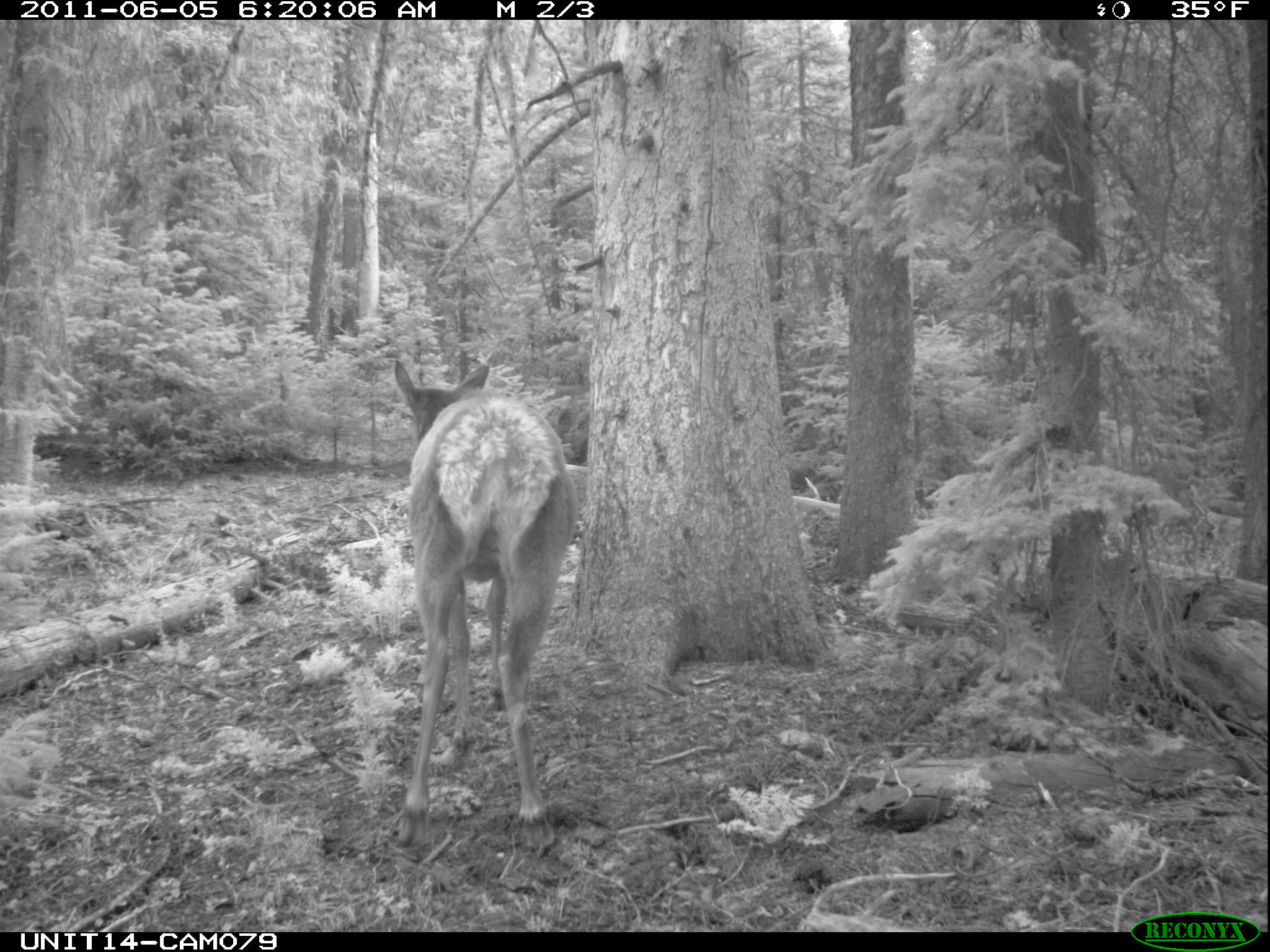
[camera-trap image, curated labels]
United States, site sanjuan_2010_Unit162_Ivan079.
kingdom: Animalia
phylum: Chordata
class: Mammalia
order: Artiodactyla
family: Cervidae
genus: Cervus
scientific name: Cervus elaphus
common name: red deer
Cervus elaphus (red deer).